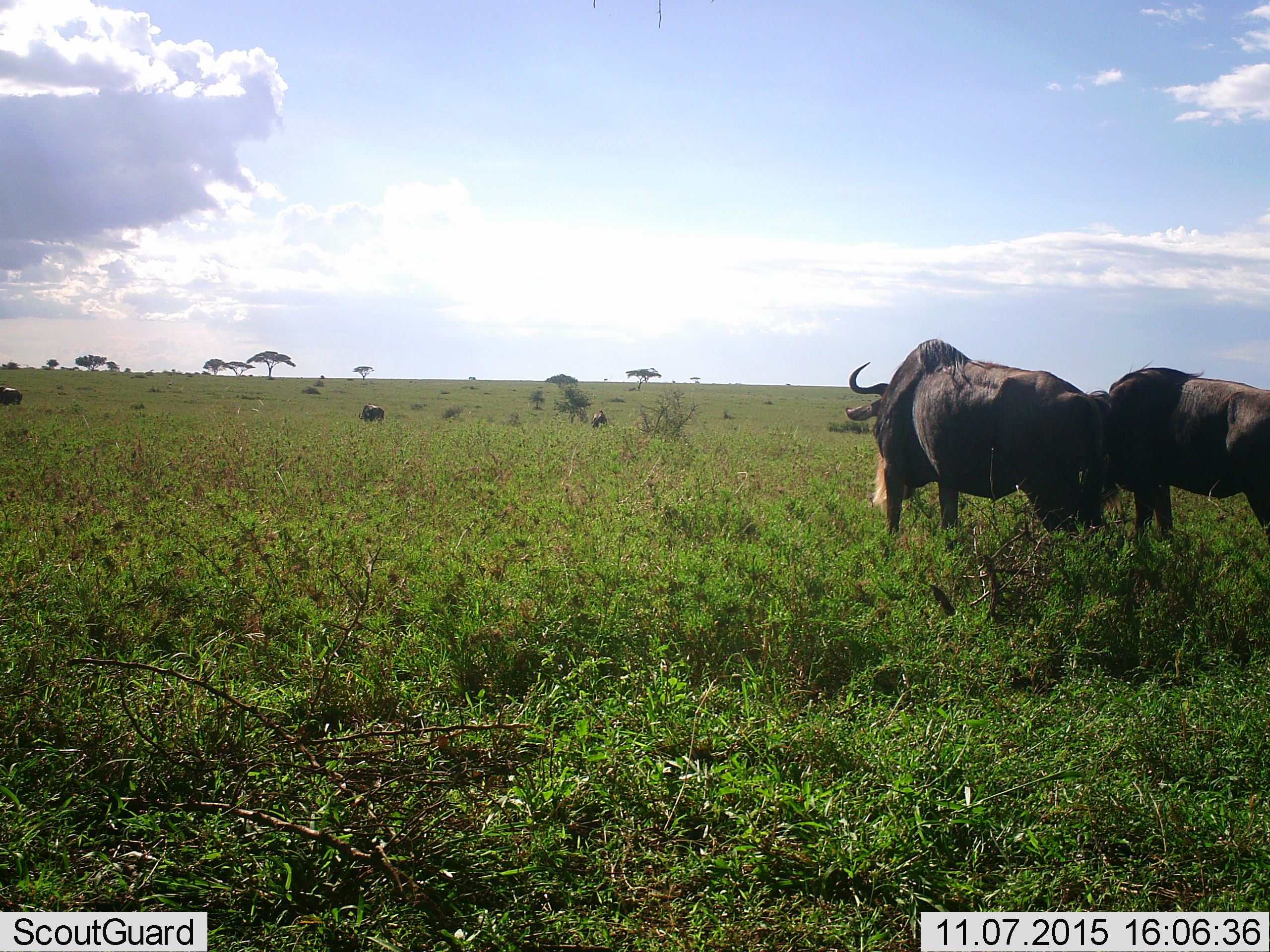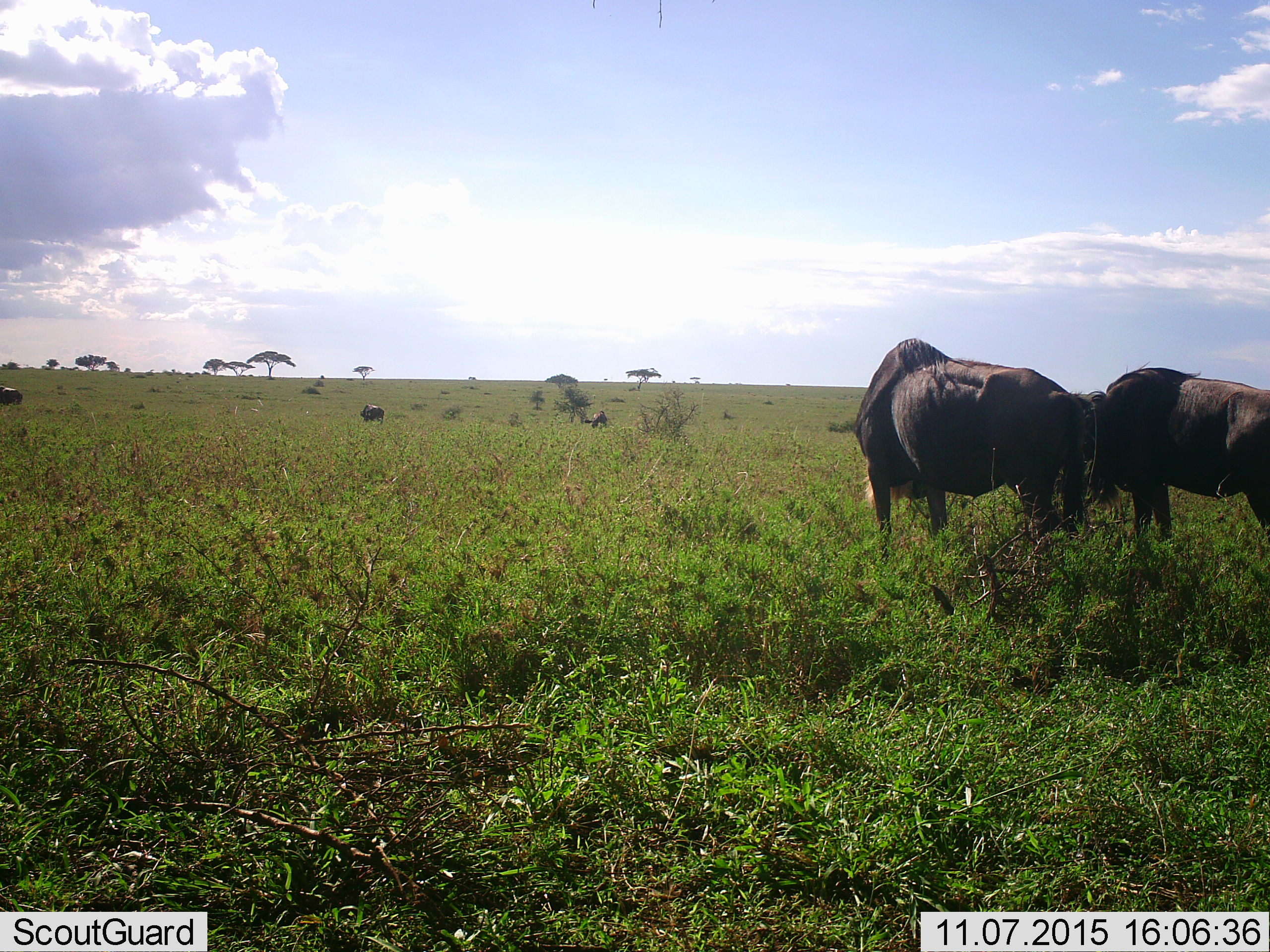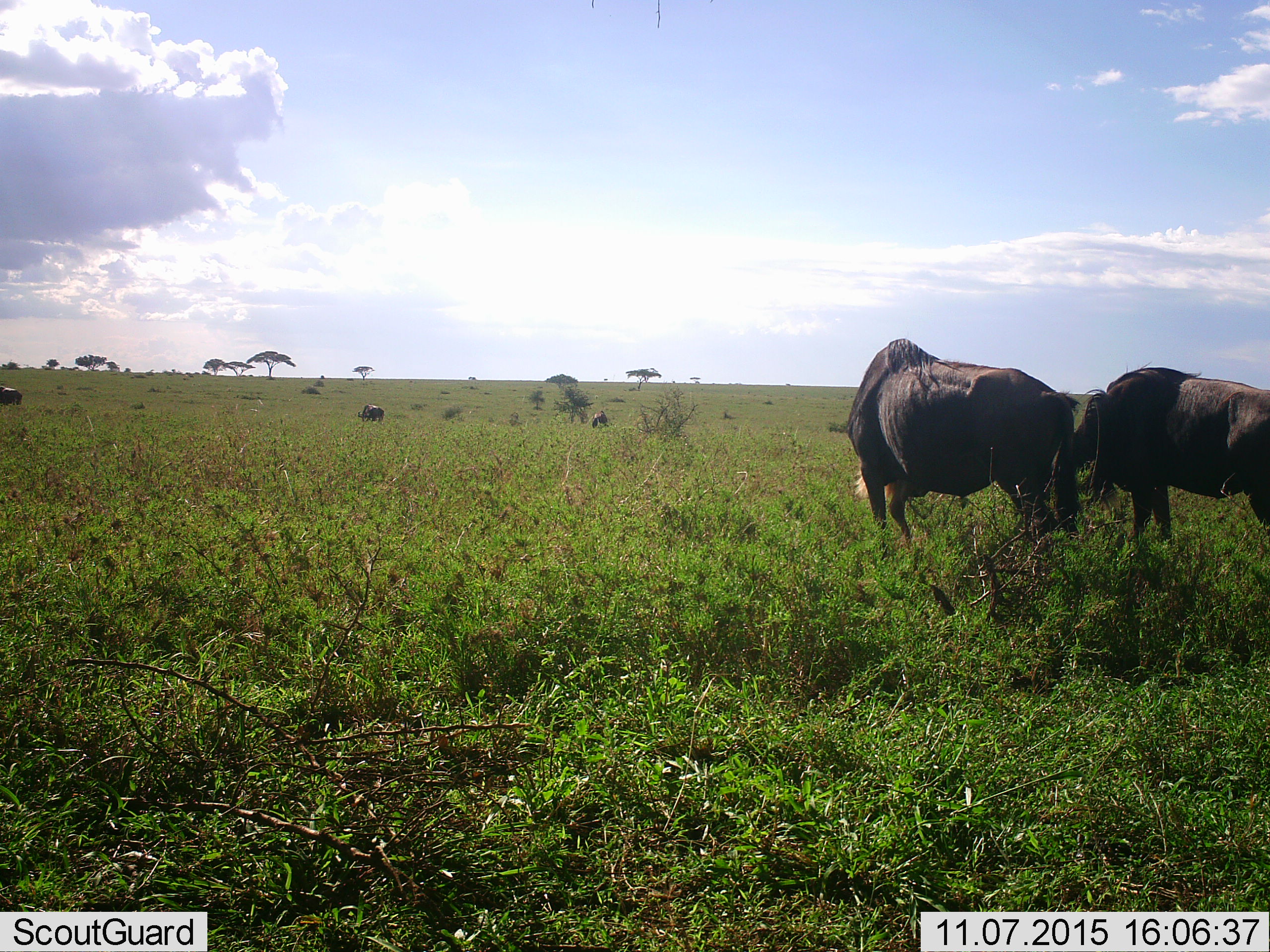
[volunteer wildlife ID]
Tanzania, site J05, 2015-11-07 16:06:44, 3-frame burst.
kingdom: Animalia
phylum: Chordata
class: Mammalia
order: Artiodactyla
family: Bovidae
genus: Connochaetes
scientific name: Connochaetes taurinus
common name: blue wildebeest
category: wildebeest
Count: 5.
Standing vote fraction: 33%.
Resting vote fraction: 0%.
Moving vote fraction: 50%.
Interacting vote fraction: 0%.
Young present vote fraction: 17%.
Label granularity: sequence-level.